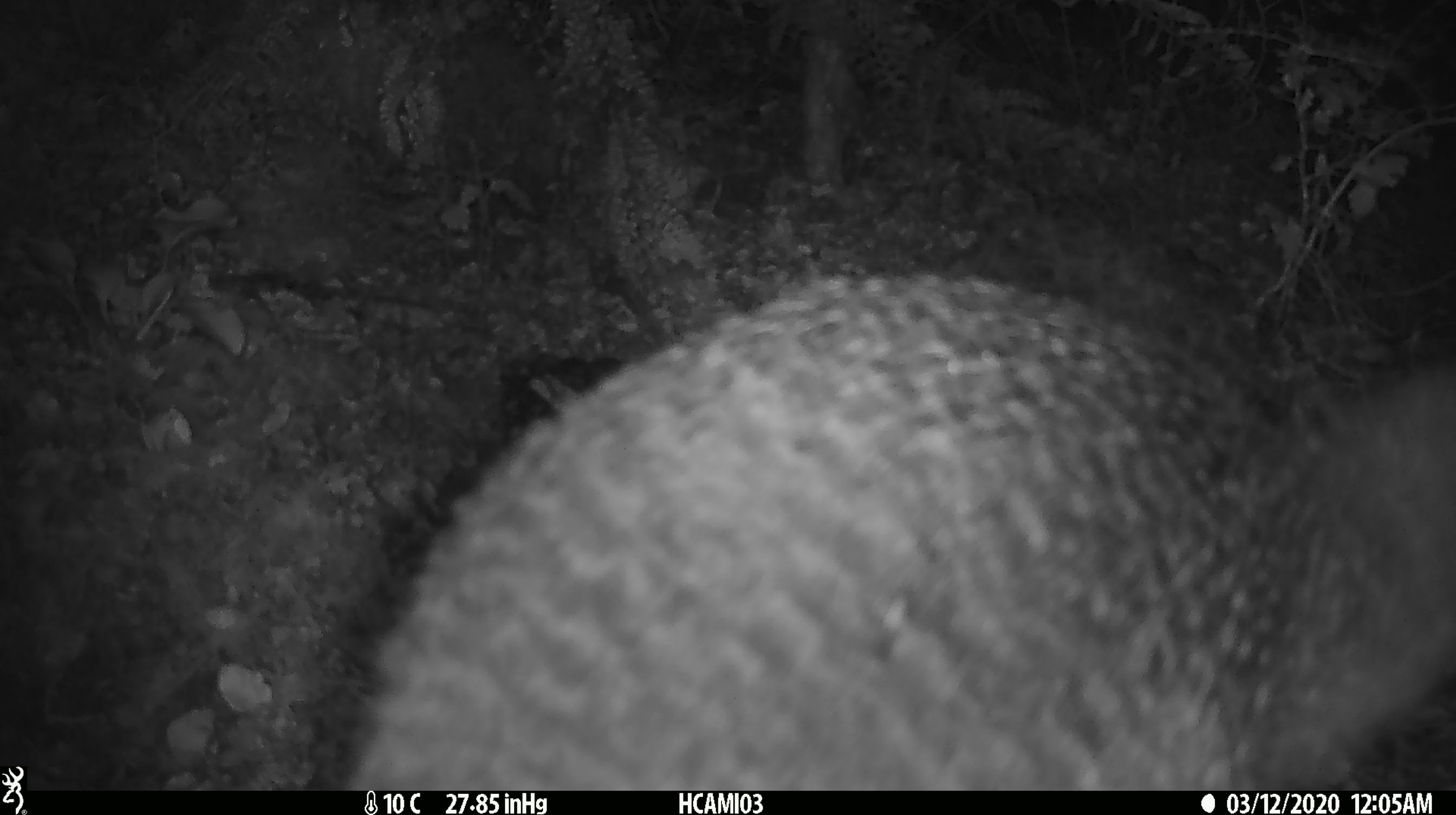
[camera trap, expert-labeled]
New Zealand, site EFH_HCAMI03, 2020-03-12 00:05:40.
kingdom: Animalia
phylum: Chordata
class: Aves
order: Apterygiformes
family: Apterygidae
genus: Apteryx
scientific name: Apteryx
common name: kiwi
Kiwi (Apteryx).